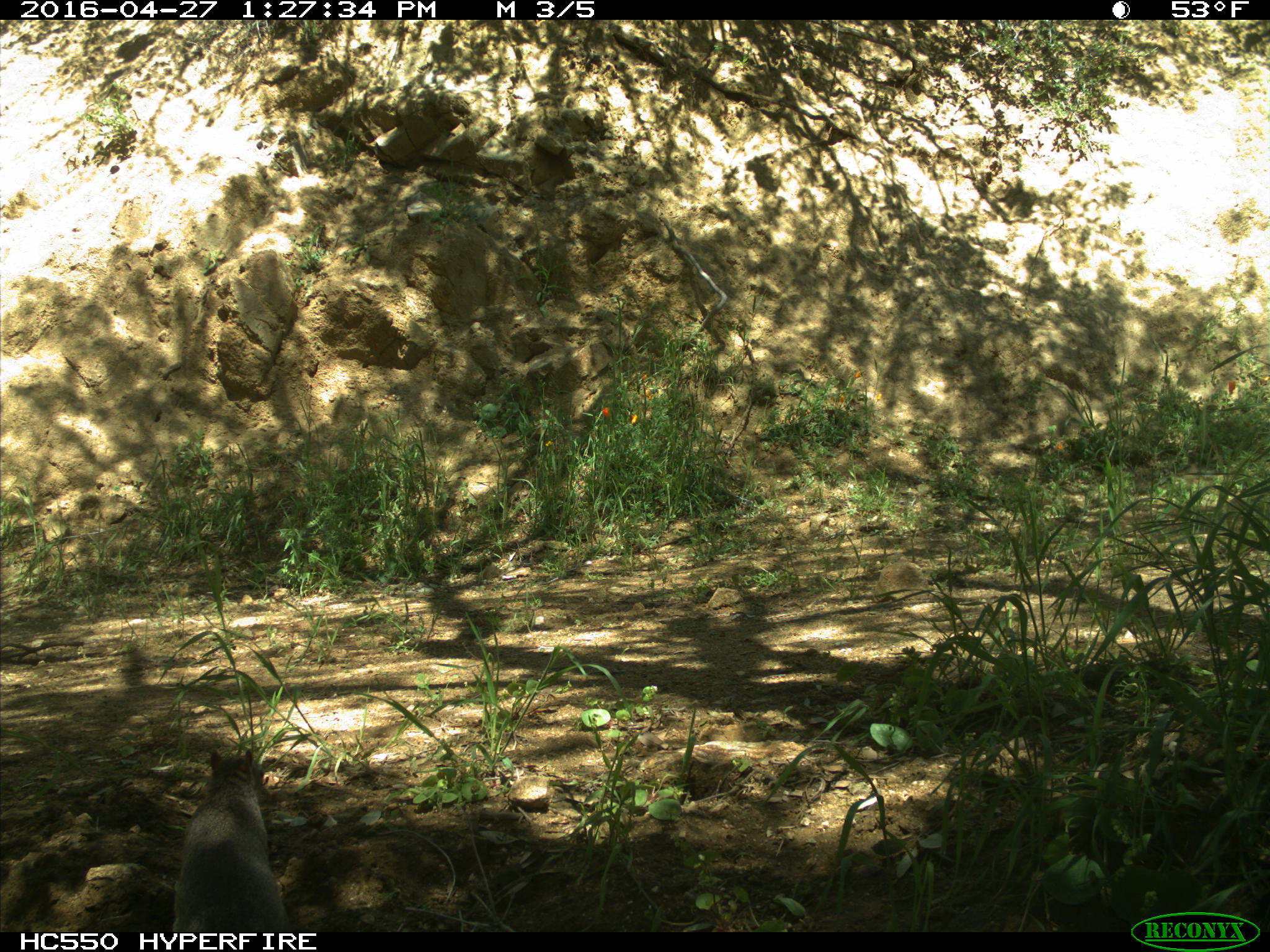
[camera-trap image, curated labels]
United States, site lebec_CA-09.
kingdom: Animalia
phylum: Chordata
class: Mammalia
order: Rodentia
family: Sciuridae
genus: Sciurus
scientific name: Sciurus carolinensis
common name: eastern gray squirrel